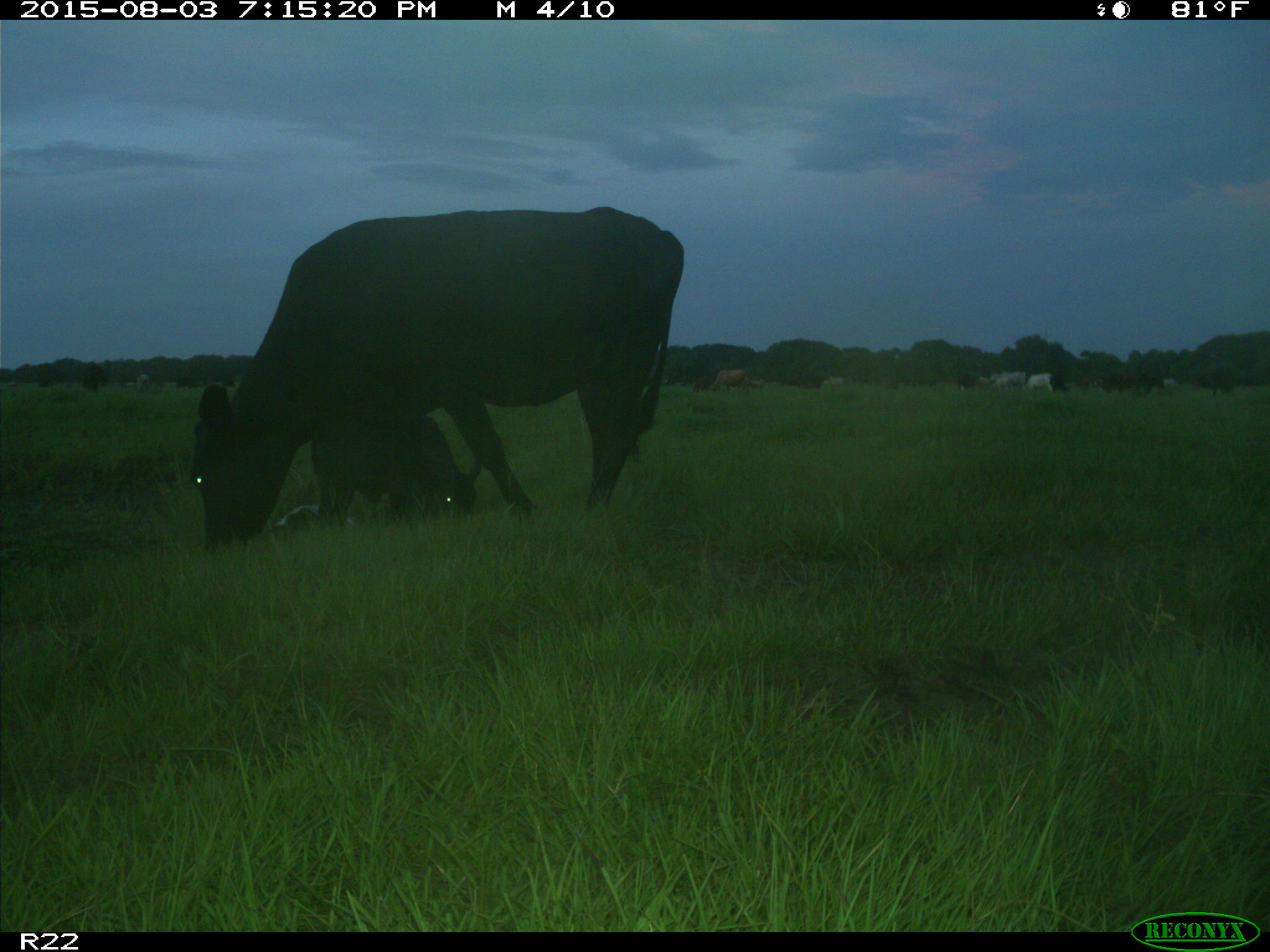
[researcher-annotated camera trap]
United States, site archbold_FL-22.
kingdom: Animalia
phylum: Chordata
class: Mammalia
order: Artiodactyla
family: Bovidae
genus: Bos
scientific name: Bos taurus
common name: domestic cow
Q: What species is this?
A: Bos taurus (domestic cow).